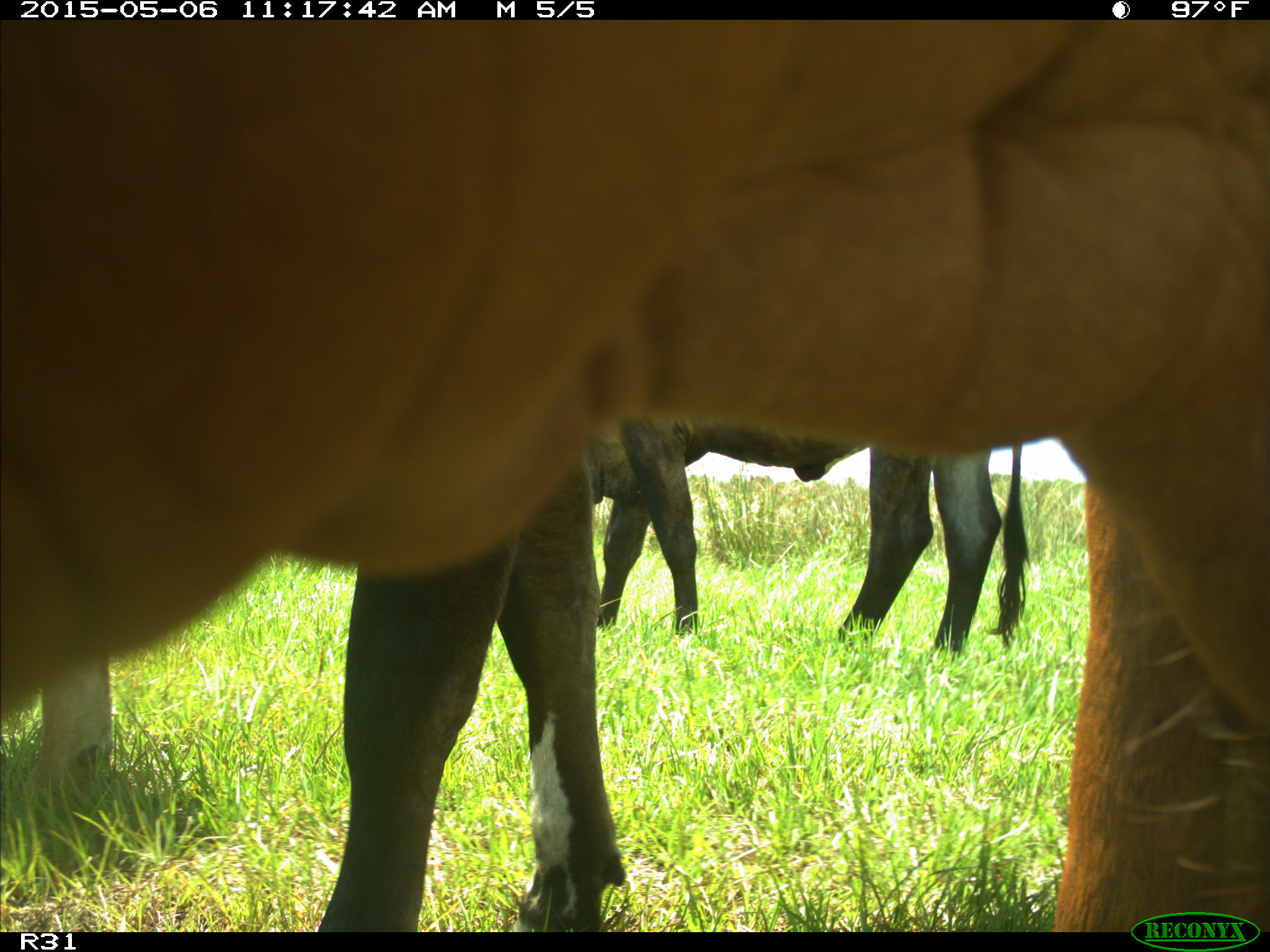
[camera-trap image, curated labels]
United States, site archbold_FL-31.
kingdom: Animalia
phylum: Chordata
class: Mammalia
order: Artiodactyla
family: Bovidae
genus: Bos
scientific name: Bos taurus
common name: domestic cow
Bos taurus (domestic cow).